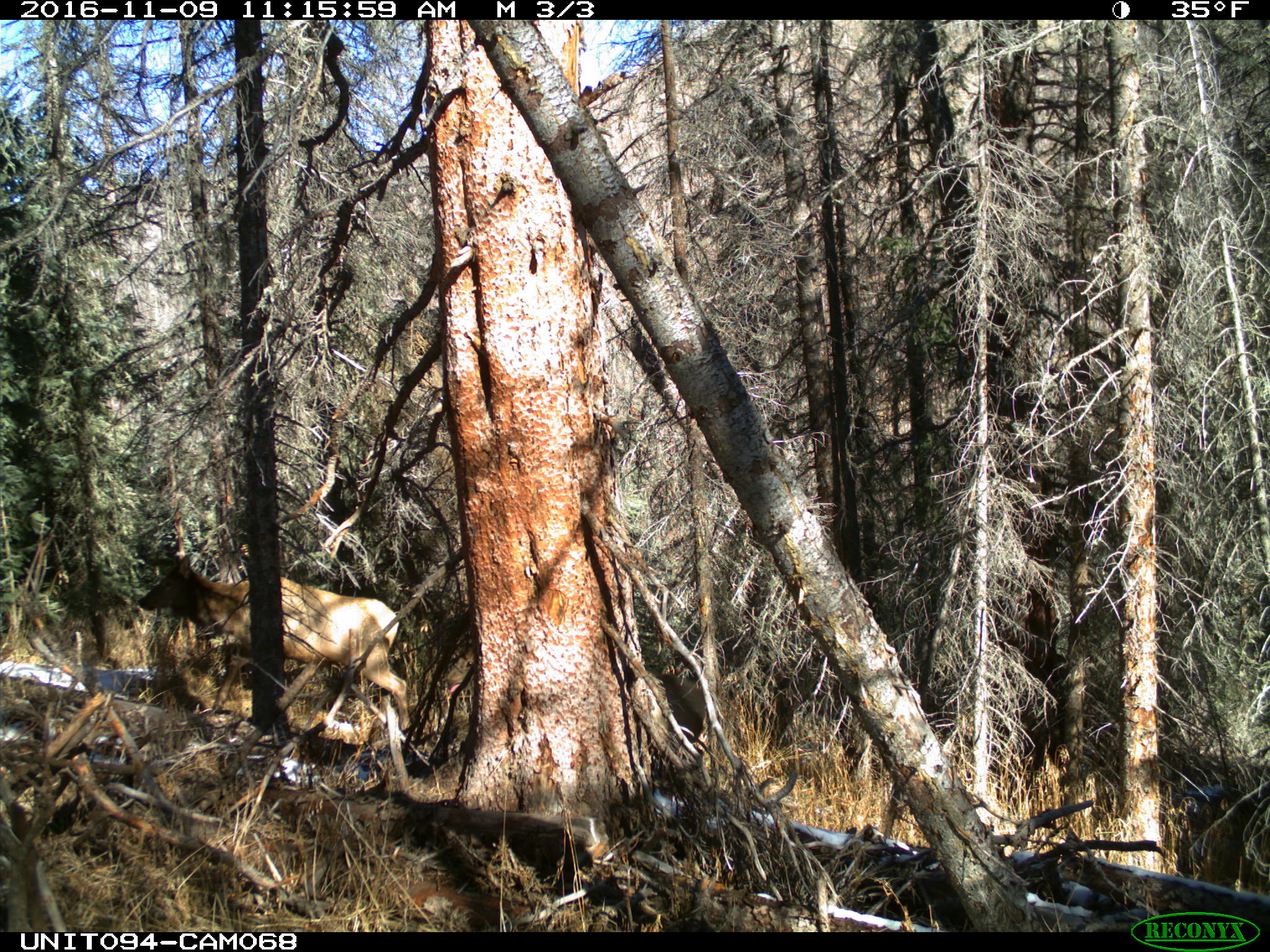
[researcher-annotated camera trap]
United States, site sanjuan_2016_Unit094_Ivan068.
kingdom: Animalia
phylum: Chordata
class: Mammalia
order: Artiodactyla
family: Cervidae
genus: Cervus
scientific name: Cervus elaphus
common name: red deer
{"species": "Cervus elaphus (red deer)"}